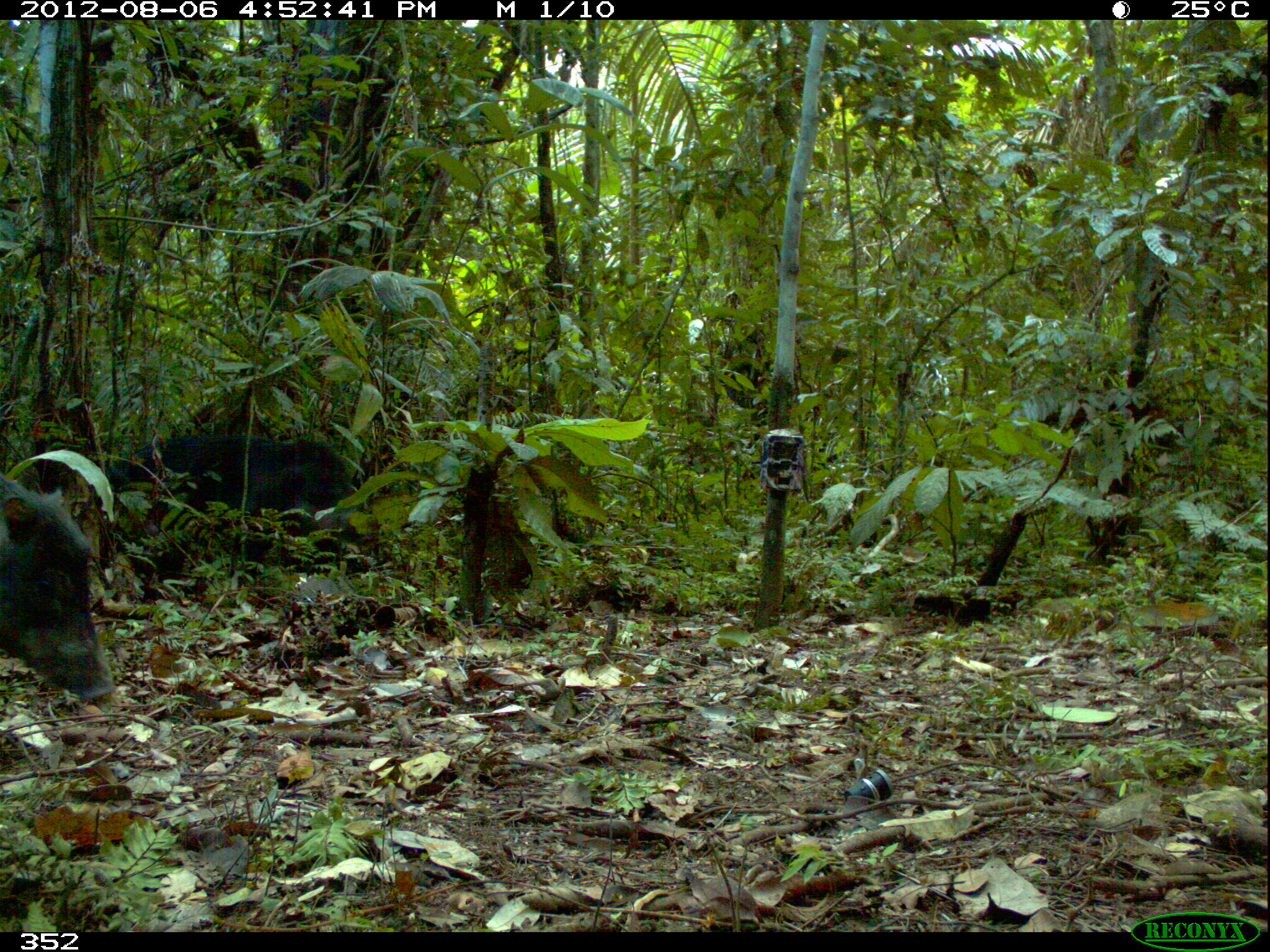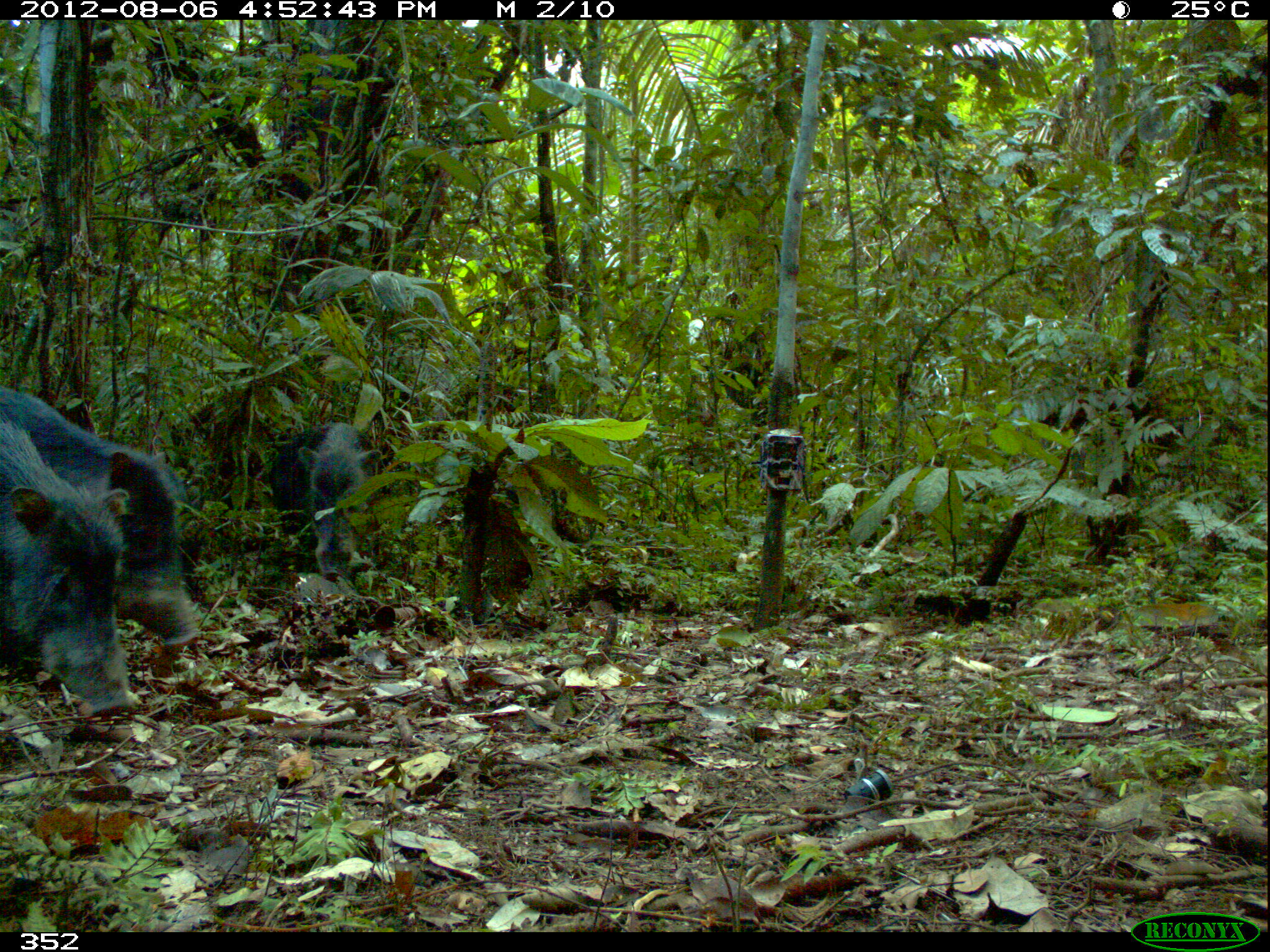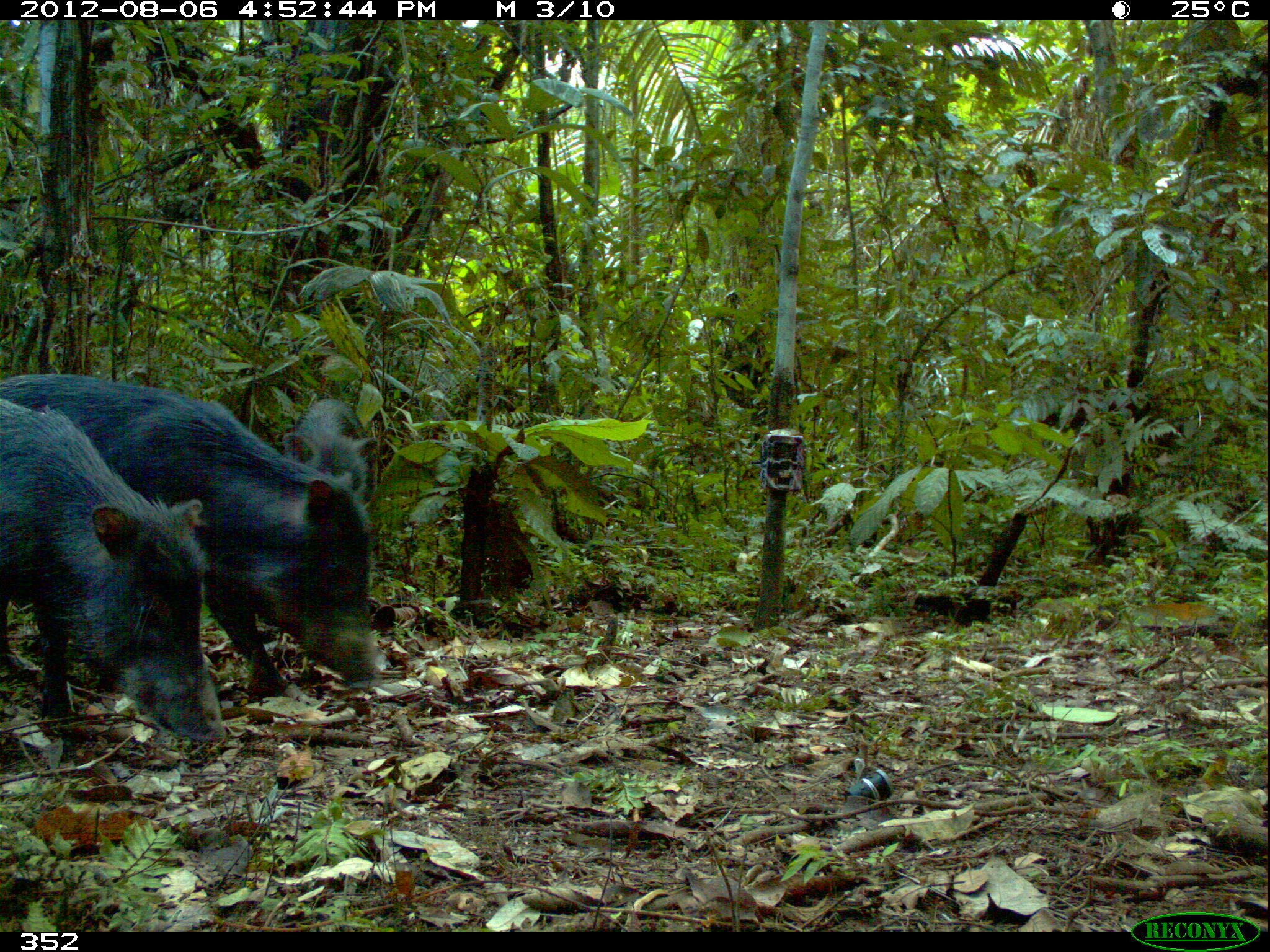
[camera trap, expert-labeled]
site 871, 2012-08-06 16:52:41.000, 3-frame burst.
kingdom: Animalia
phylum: Chordata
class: Mammalia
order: Artiodactyla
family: Tayassuidae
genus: Tayassu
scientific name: Tayassu pecari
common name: white-lipped peccary